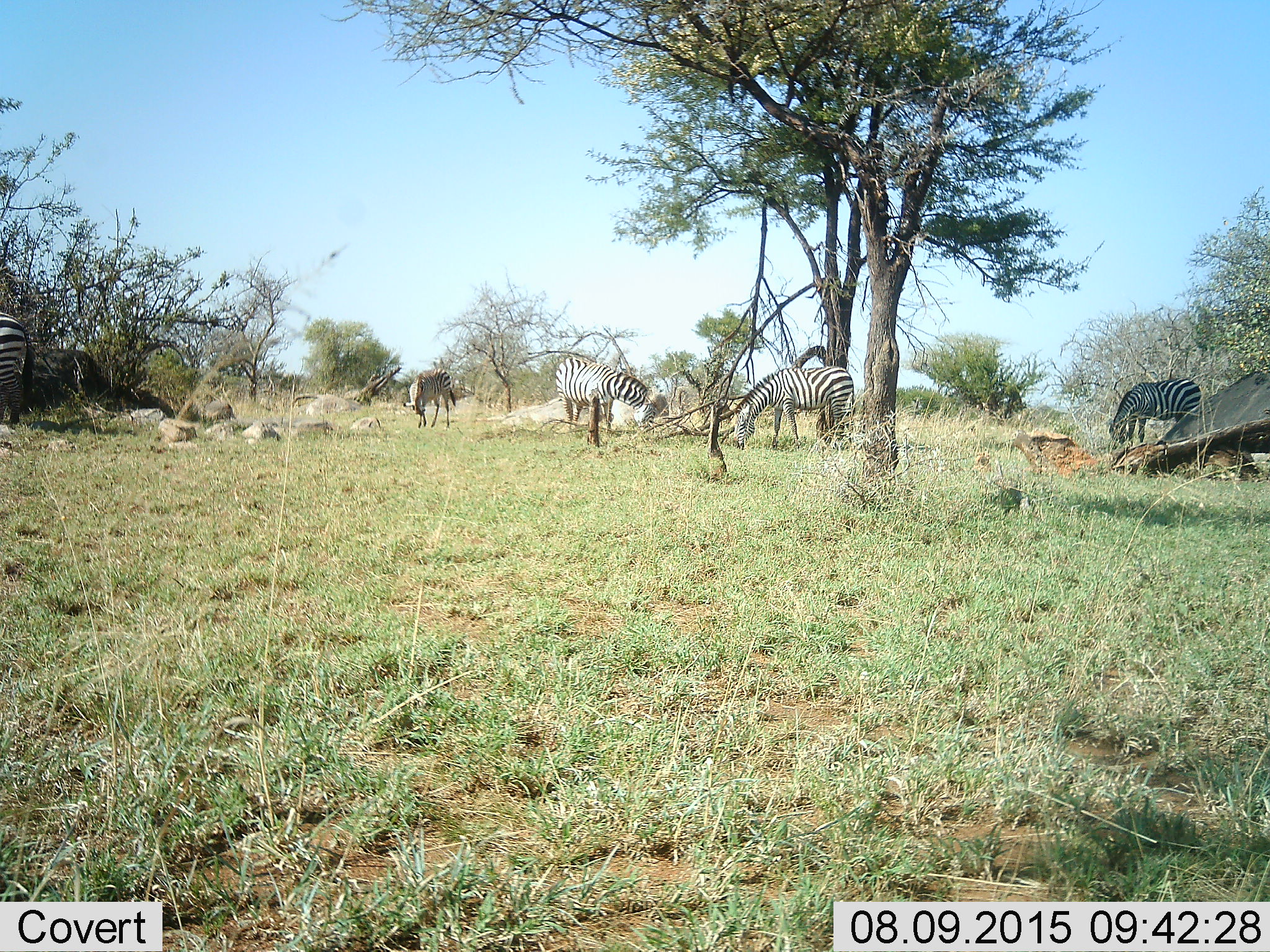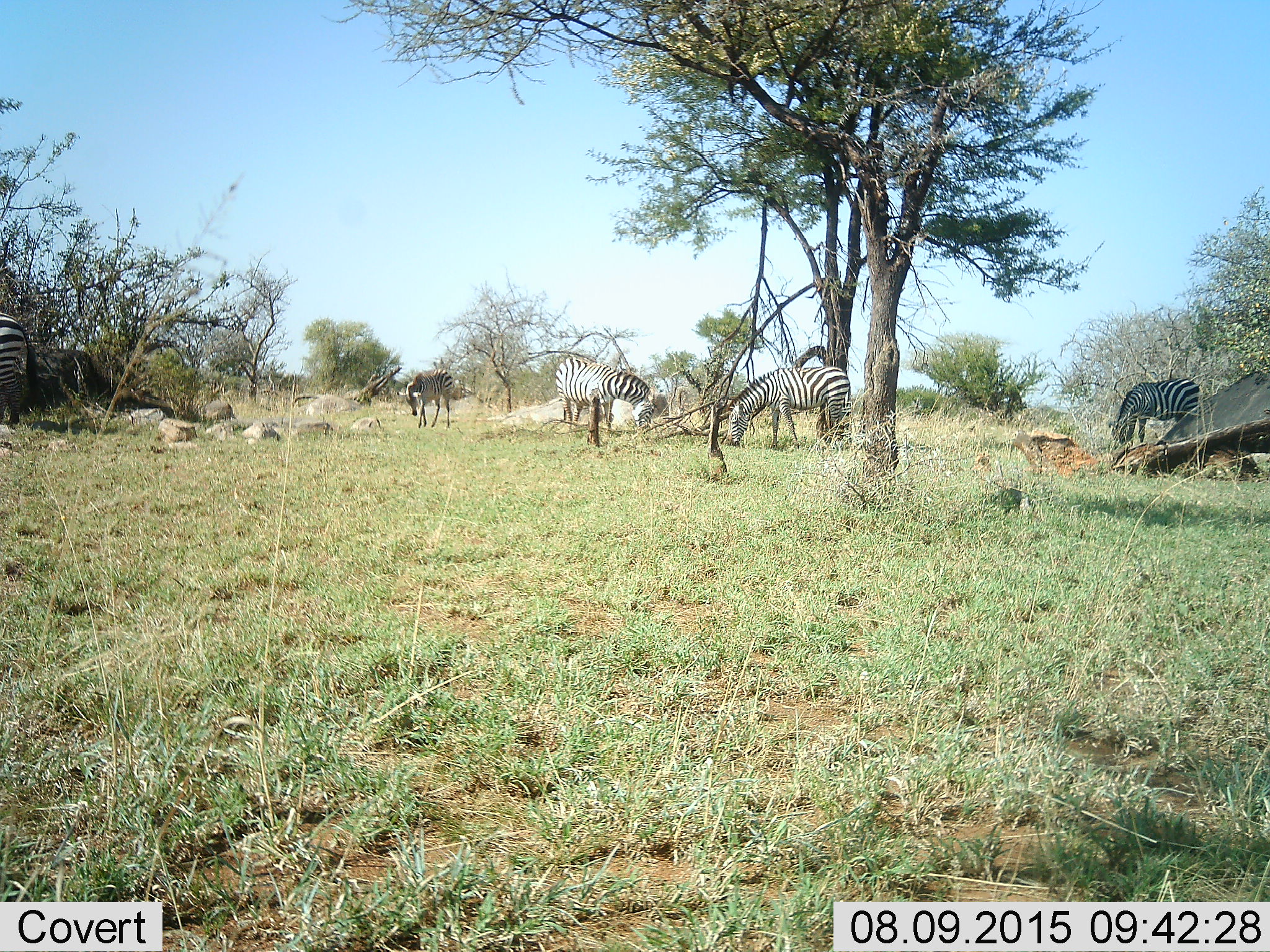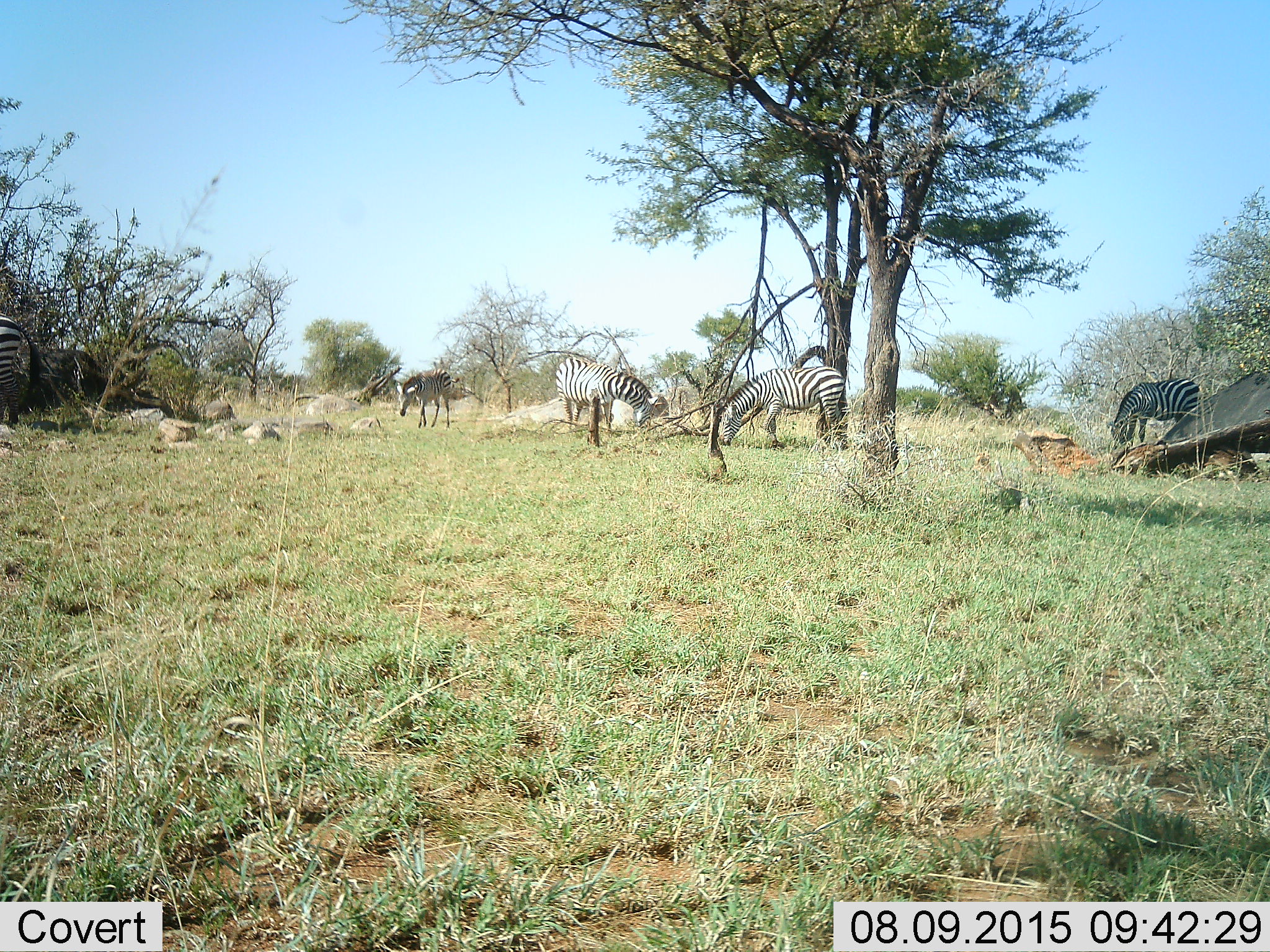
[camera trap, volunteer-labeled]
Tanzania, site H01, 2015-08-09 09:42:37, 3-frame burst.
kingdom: Animalia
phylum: Chordata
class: Mammalia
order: Perissodactyla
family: Equidae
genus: Equus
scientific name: Equus quagga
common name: plains zebra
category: zebra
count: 5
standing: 11%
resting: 0%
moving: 22%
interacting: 0%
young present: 22%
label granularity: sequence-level